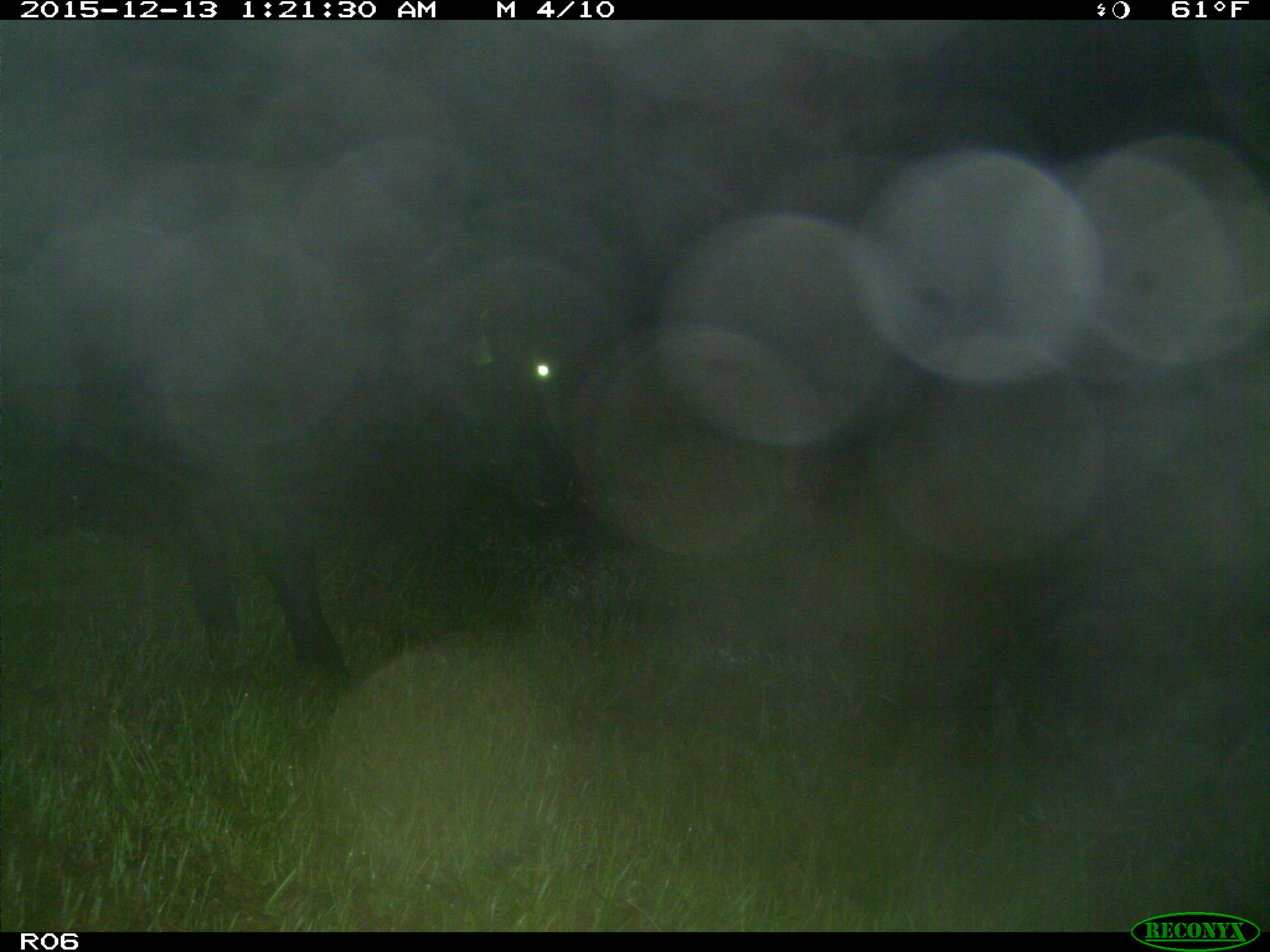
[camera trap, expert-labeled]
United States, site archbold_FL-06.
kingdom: Animalia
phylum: Chordata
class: Mammalia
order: Artiodactyla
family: Bovidae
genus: Bos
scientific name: Bos taurus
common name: domestic cow